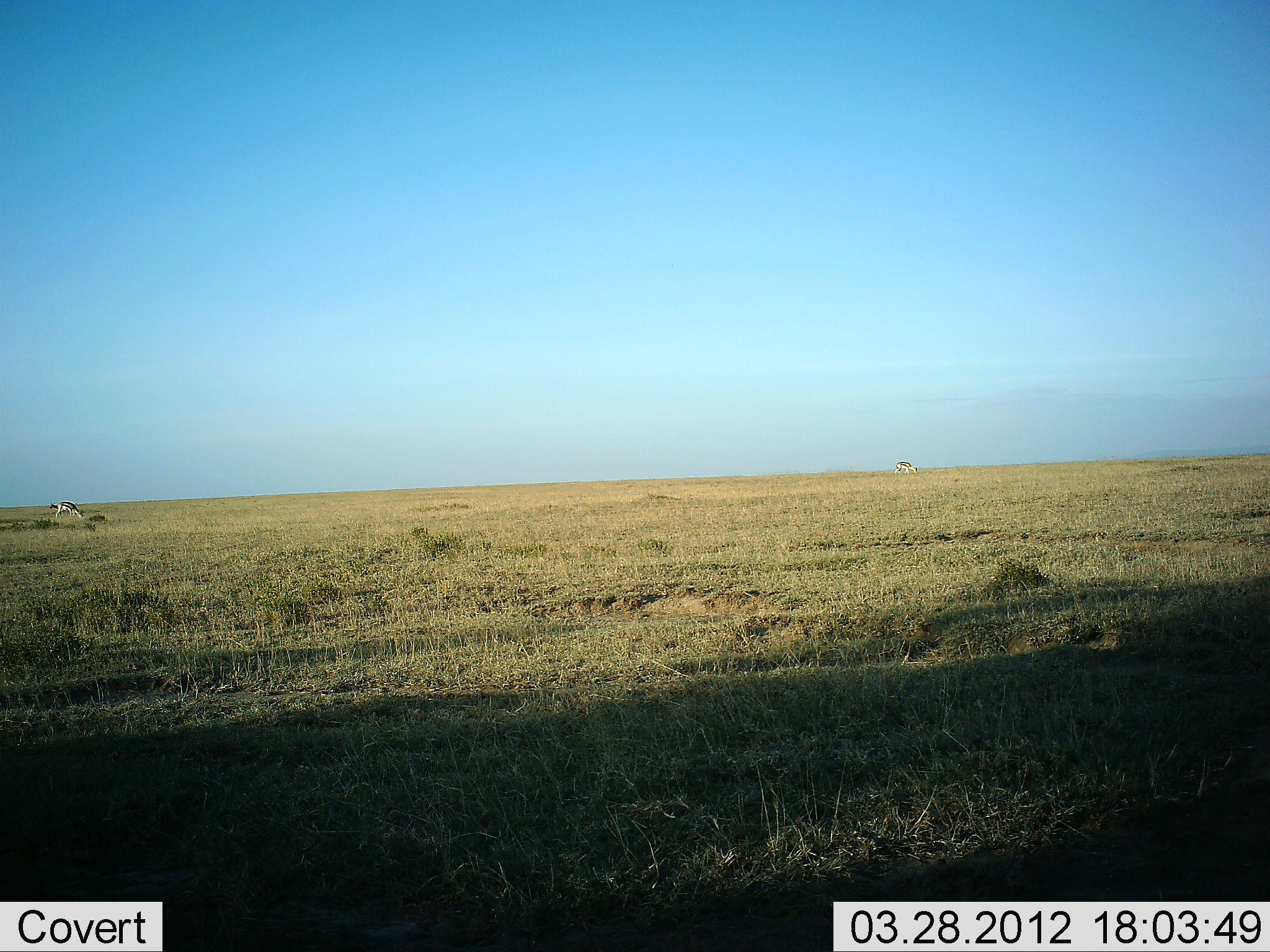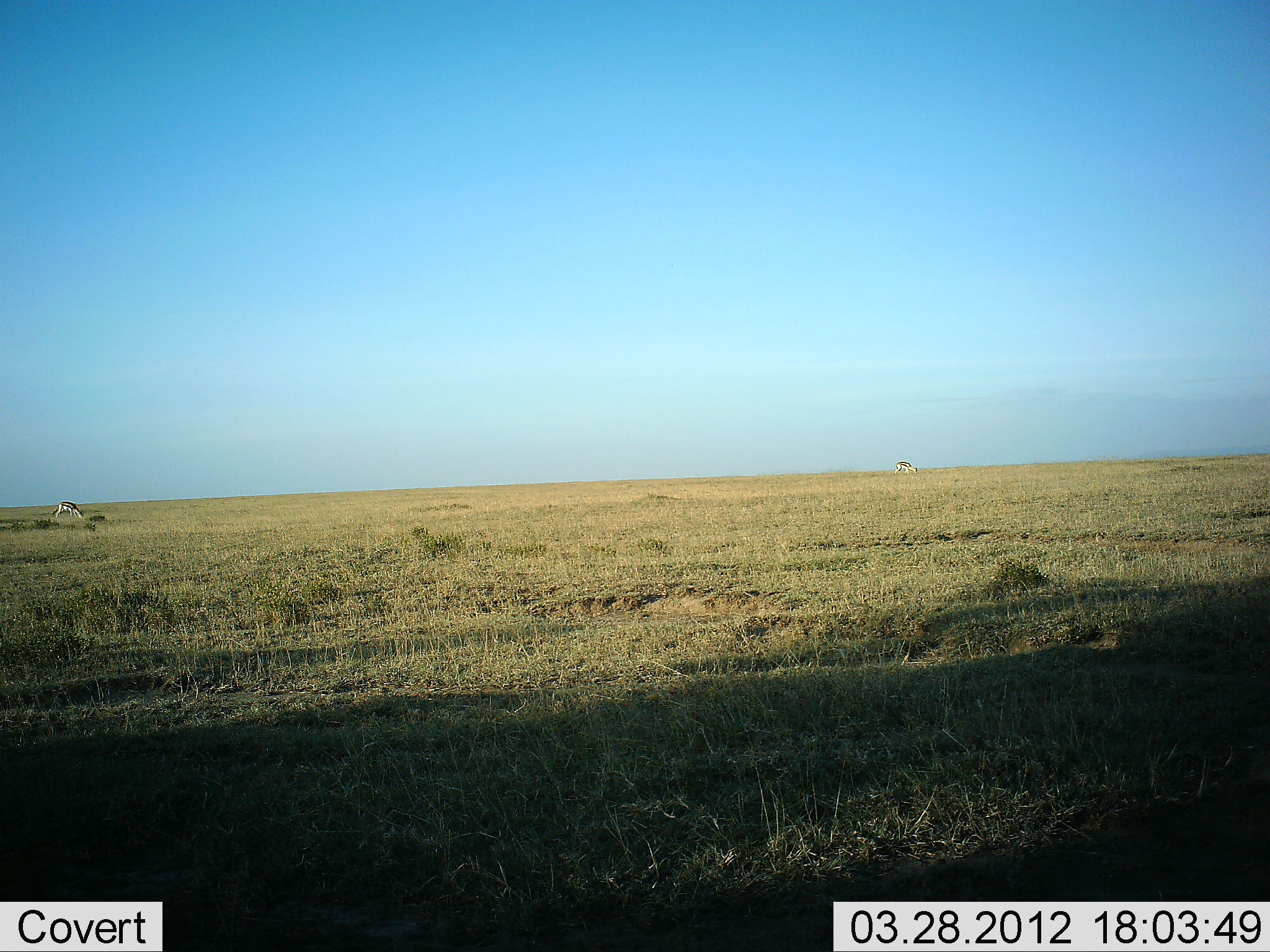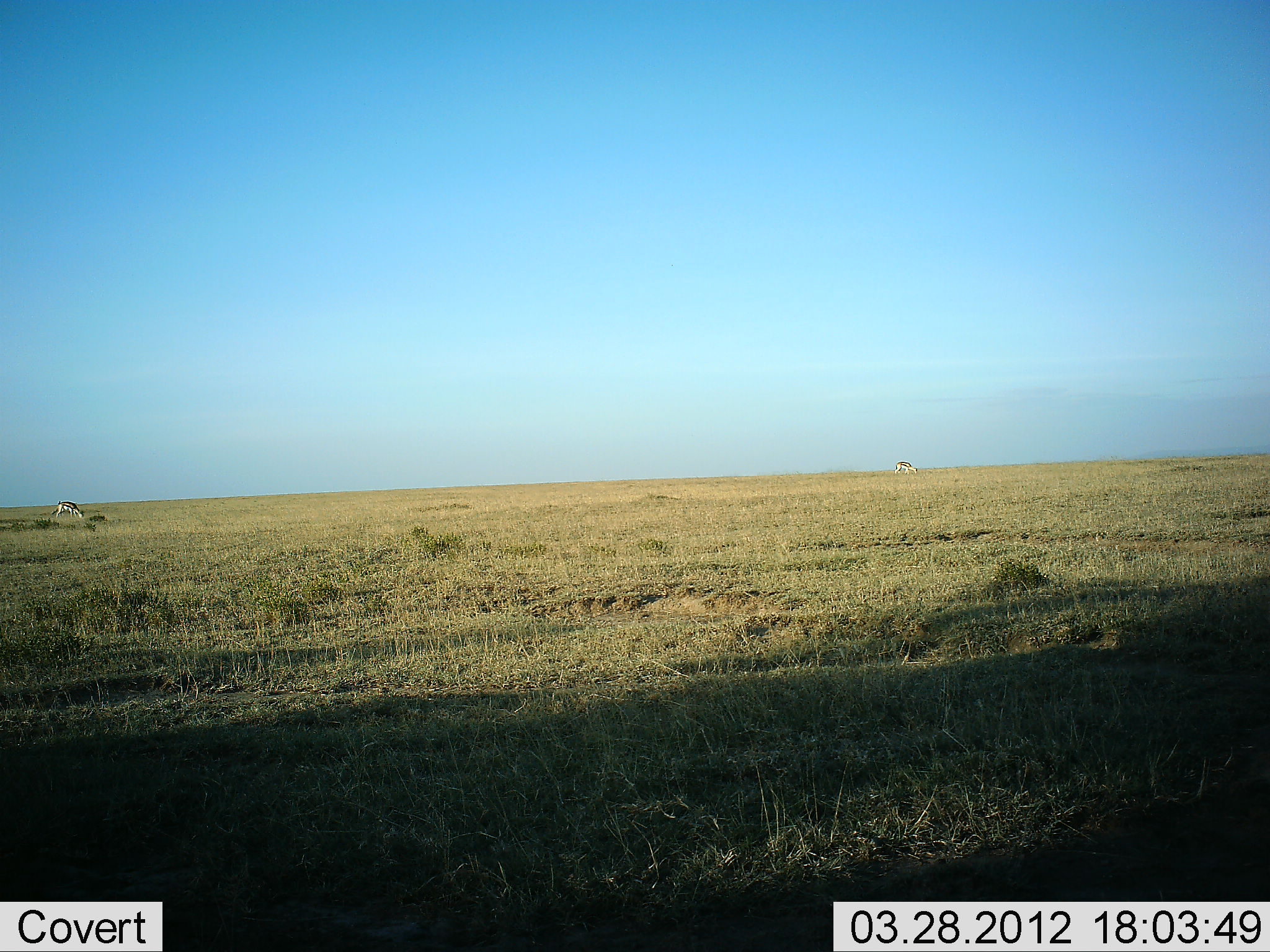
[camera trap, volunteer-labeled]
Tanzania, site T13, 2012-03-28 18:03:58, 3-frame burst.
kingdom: Animalia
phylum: Chordata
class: Mammalia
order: Artiodactyla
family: Bovidae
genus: Eudorcas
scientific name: Eudorcas thomsonii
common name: thomson's gazelle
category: gazellethomsons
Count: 2.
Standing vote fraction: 20%.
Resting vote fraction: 0%.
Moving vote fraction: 0%.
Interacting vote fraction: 0%.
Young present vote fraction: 0%.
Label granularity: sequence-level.